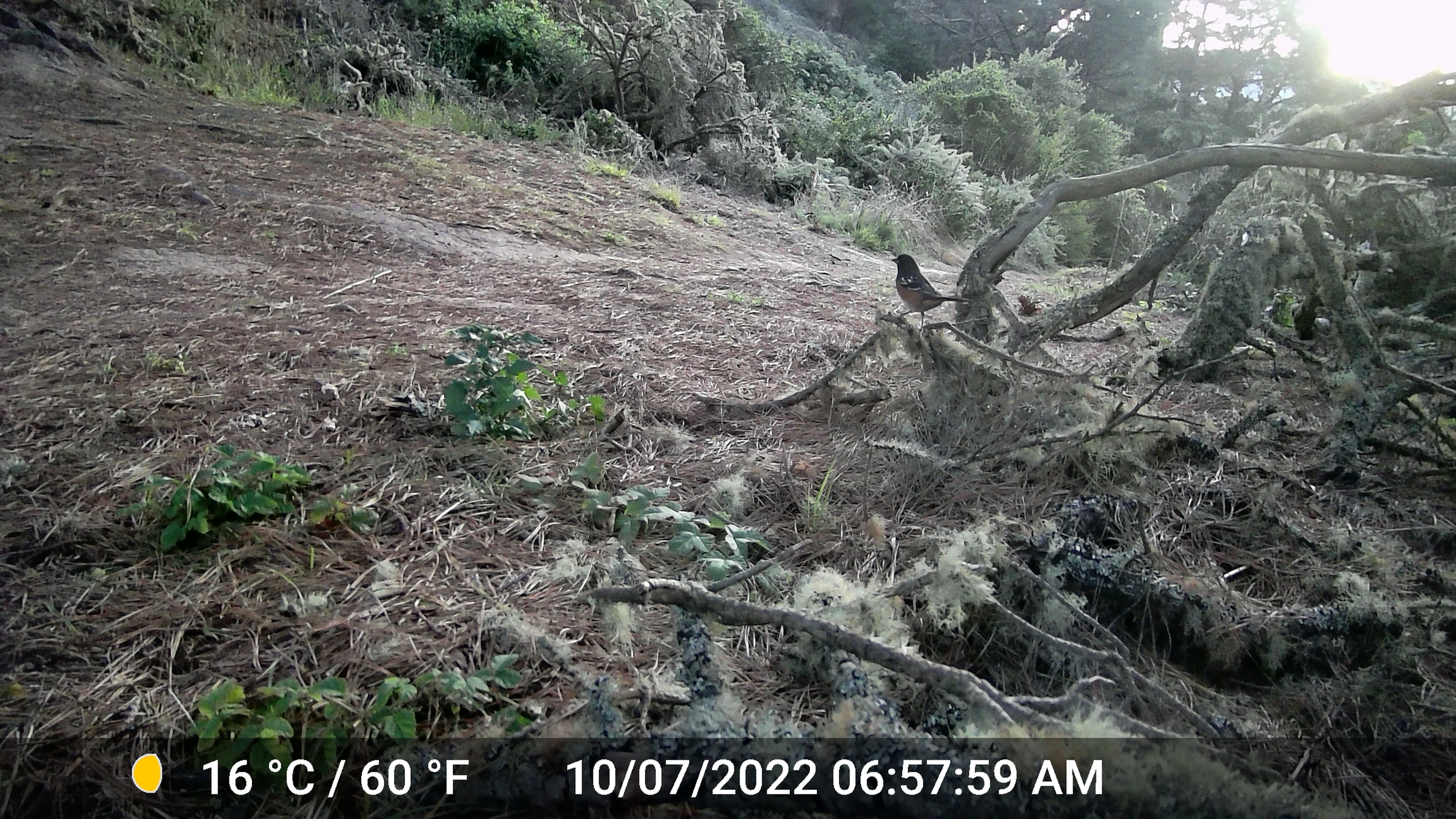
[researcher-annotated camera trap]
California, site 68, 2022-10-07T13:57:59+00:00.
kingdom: Animalia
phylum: Chordata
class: Aves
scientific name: Aves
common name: bird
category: unknown bird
Unknown bird (bird) (Aves).